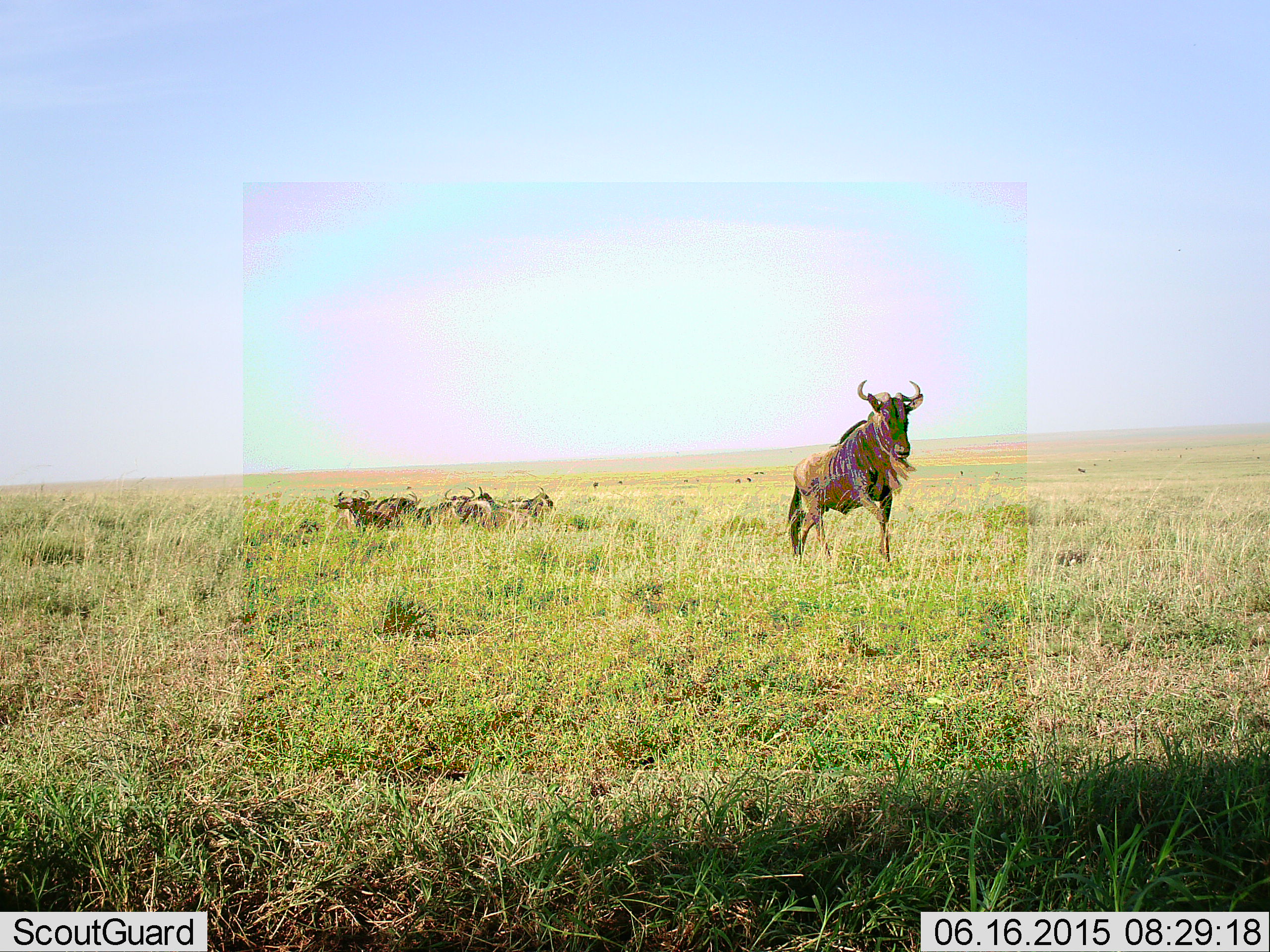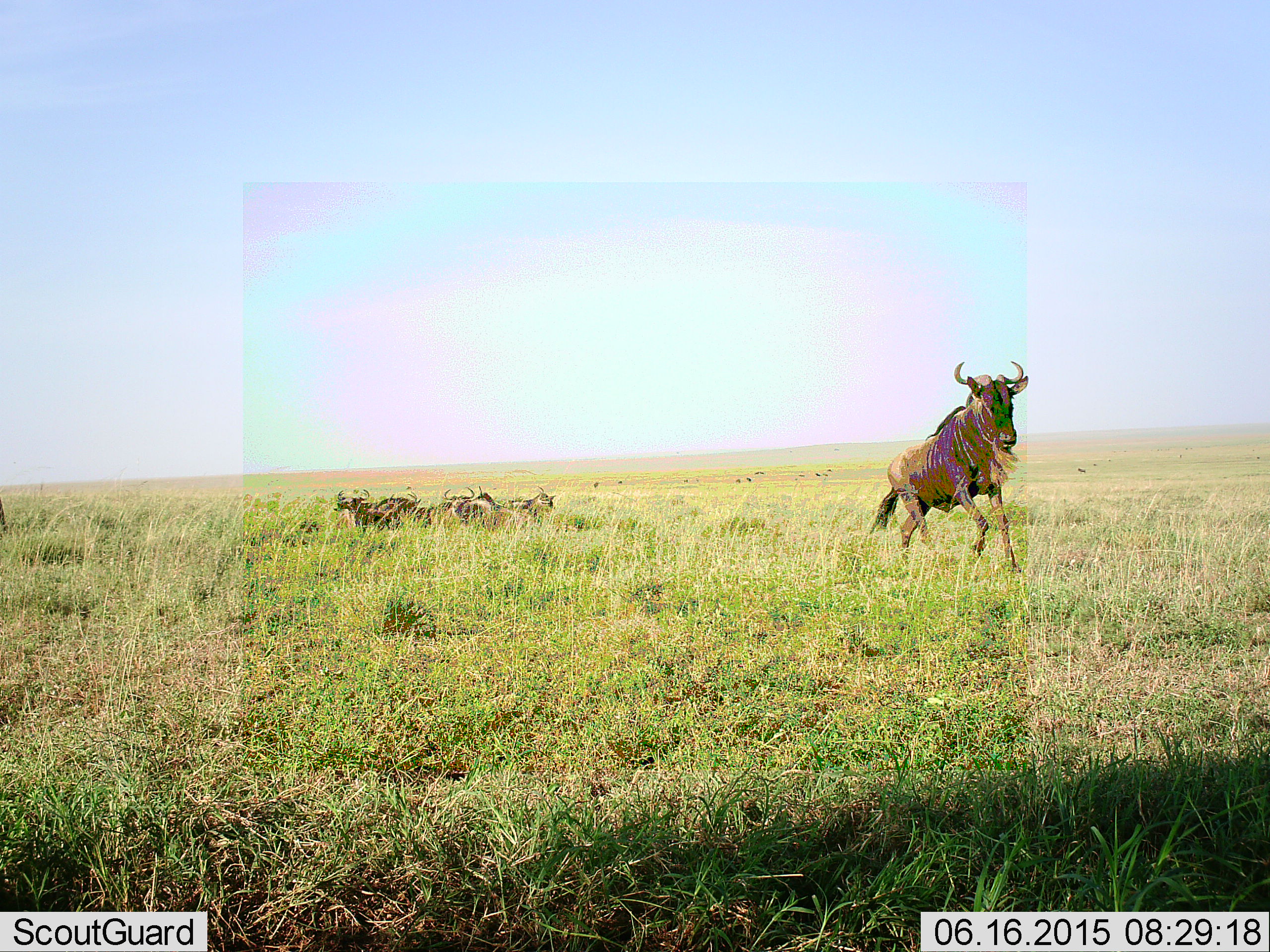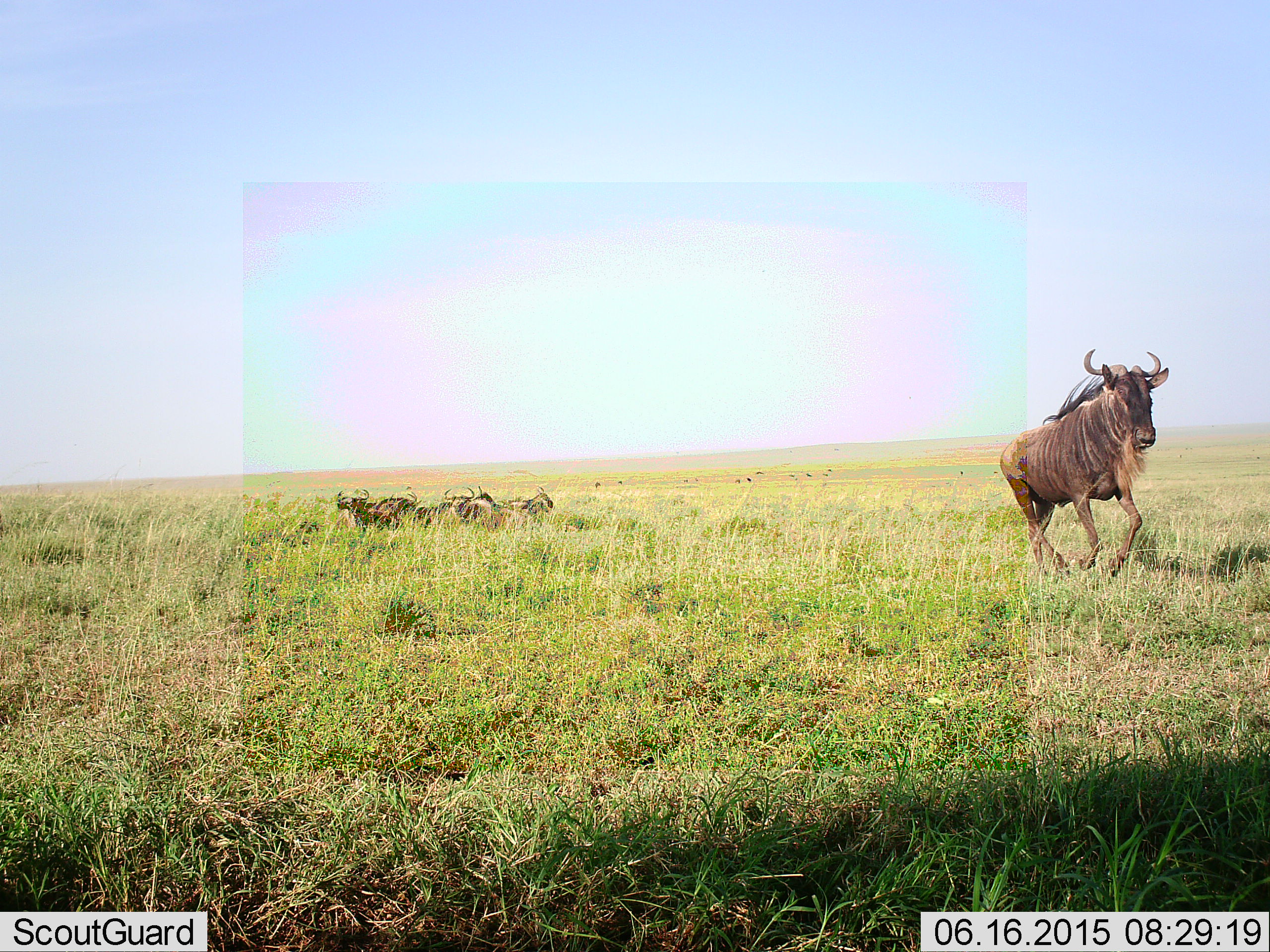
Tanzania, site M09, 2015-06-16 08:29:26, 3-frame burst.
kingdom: Animalia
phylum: Chordata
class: Mammalia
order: Artiodactyla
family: Bovidae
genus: Connochaetes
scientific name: Connochaetes taurinus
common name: blue wildebeest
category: wildebeest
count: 6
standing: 0%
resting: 80%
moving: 100%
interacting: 0%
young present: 0%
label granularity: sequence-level